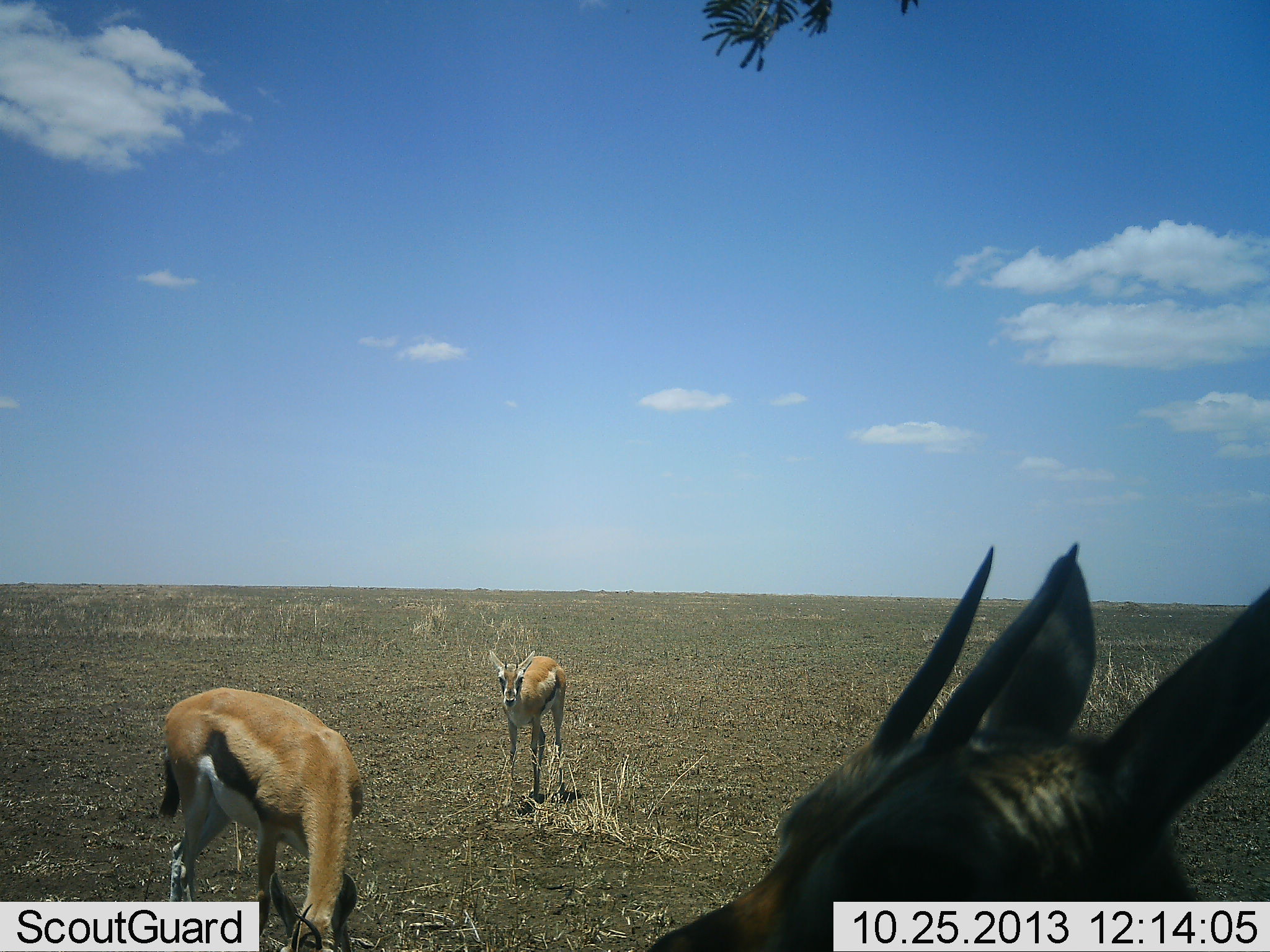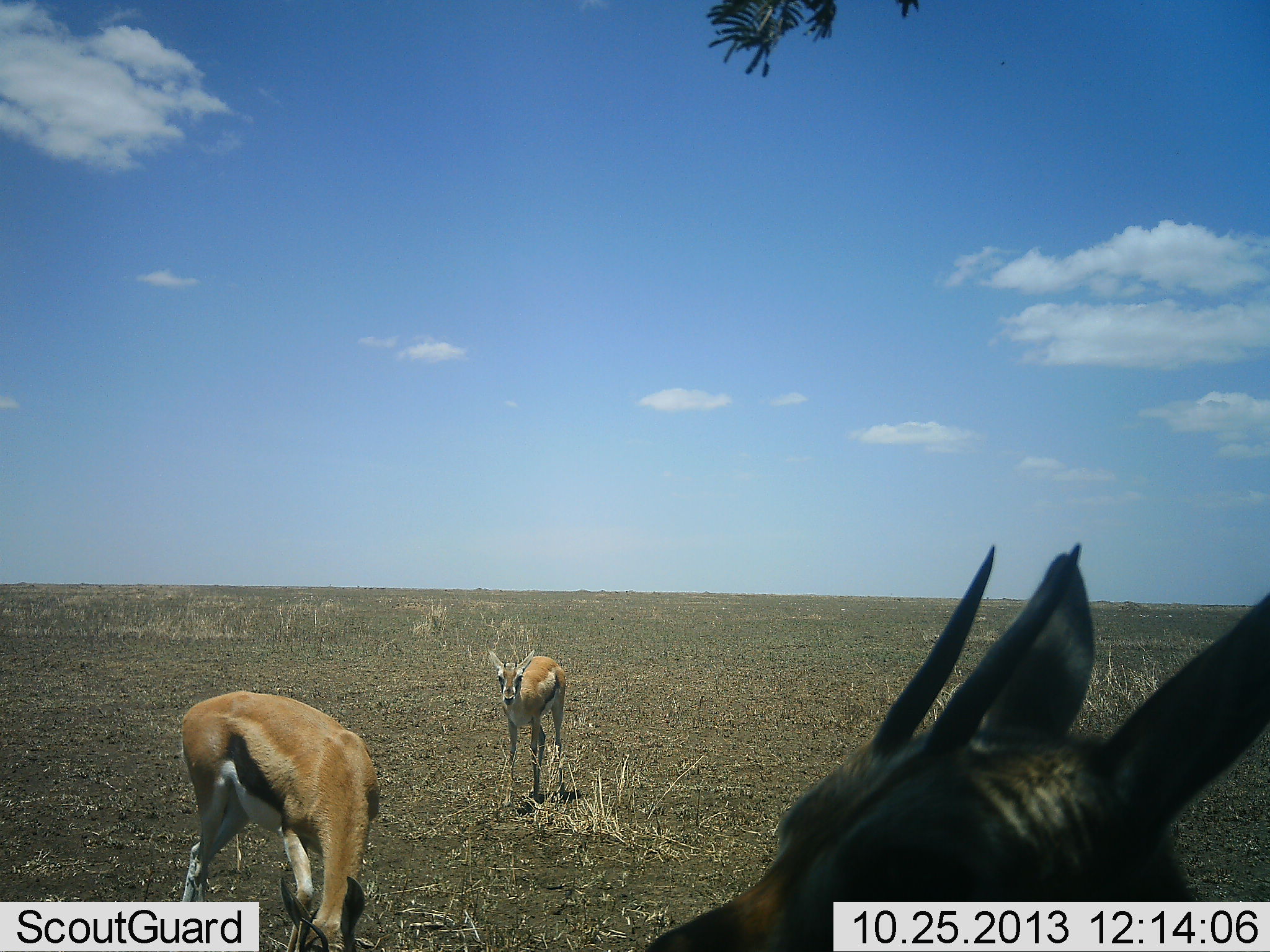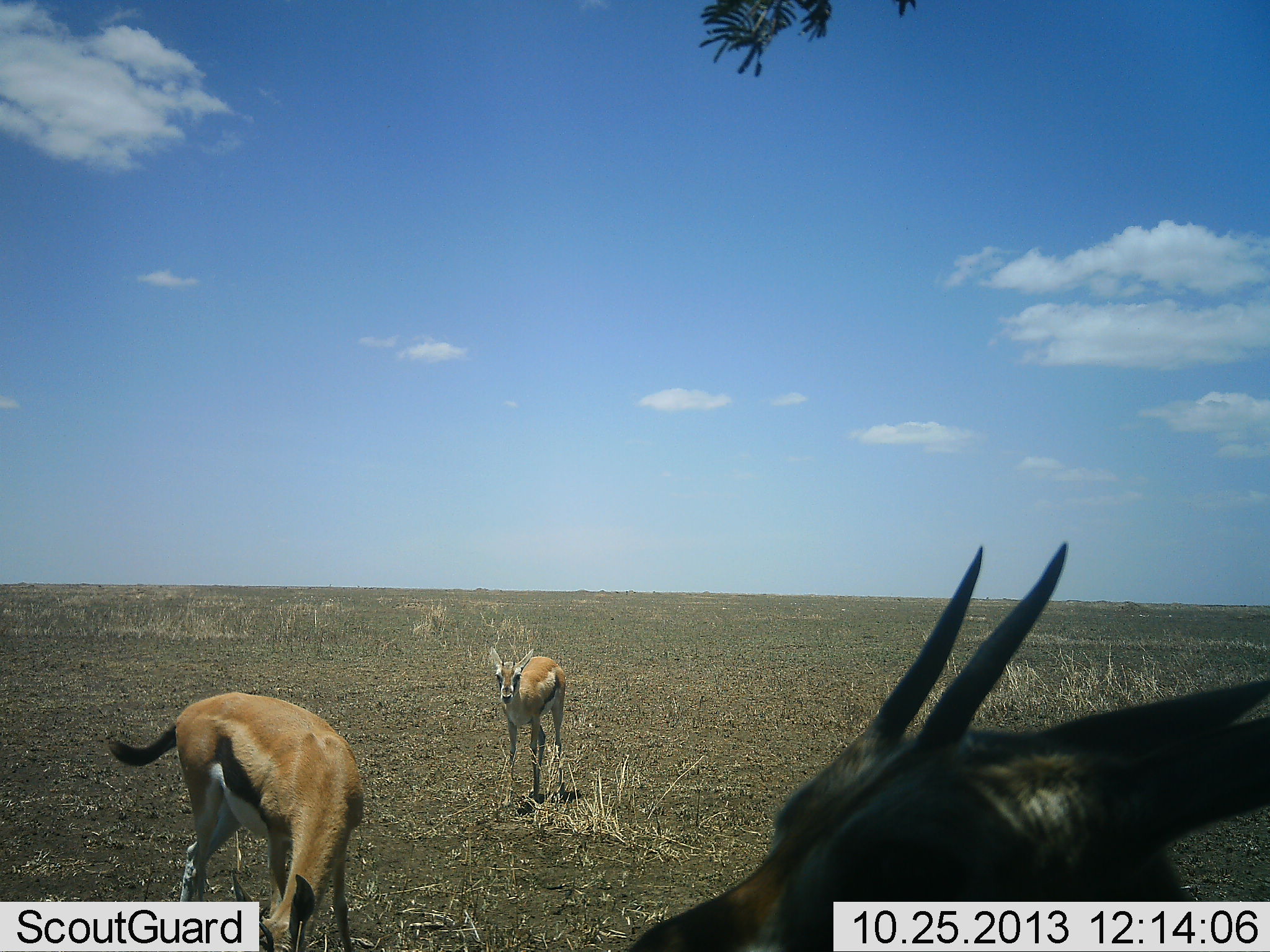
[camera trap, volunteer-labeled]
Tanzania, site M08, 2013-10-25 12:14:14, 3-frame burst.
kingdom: Animalia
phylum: Chordata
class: Mammalia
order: Artiodactyla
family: Bovidae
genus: Eudorcas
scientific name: Eudorcas thomsonii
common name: thomson's gazelle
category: gazellethomsons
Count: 3.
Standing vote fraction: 90%.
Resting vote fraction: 0%.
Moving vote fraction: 10%.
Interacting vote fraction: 0%.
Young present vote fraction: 20%.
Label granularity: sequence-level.